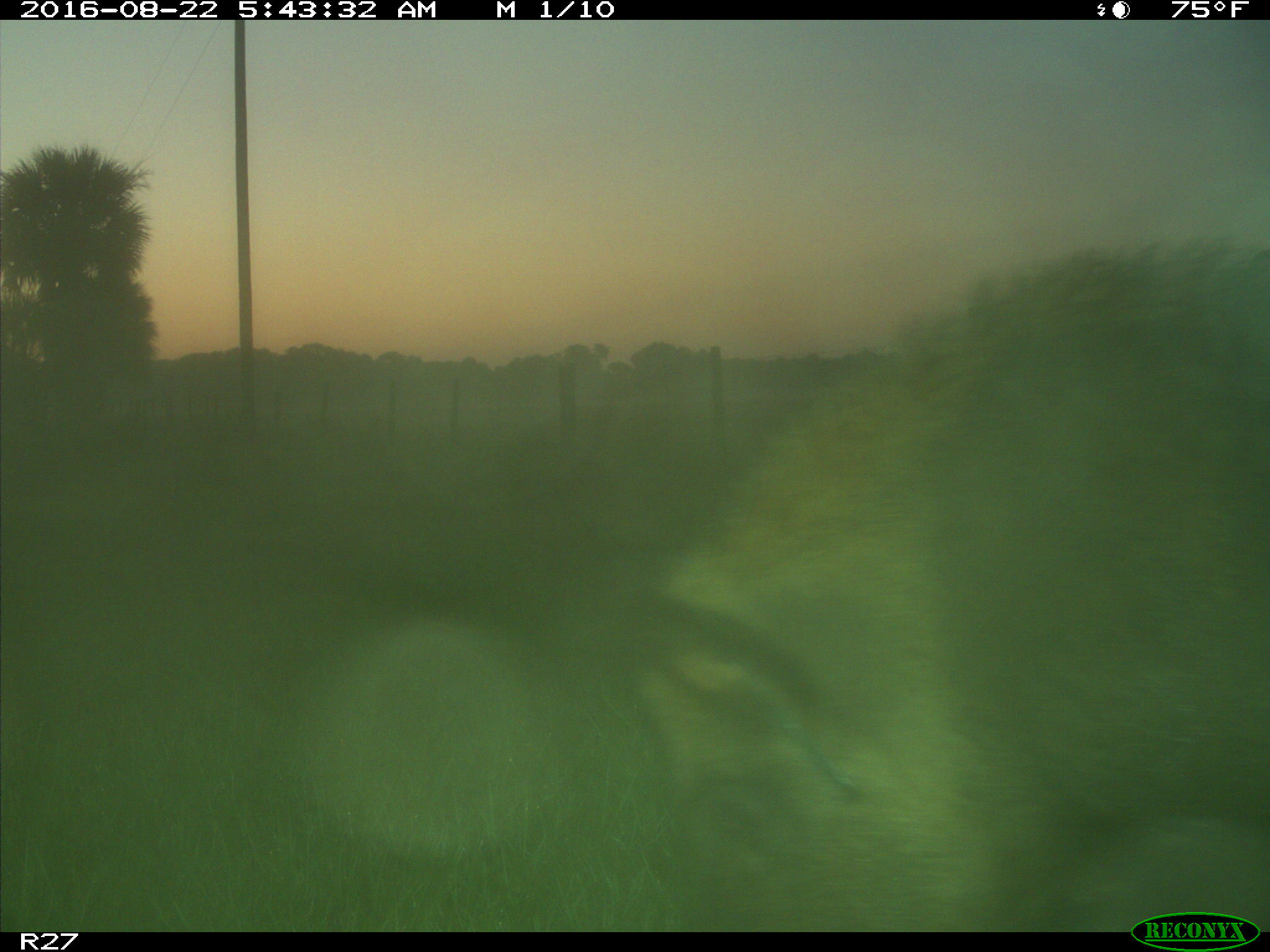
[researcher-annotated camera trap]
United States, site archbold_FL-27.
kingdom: Animalia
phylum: Chordata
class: Mammalia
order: Artiodactyla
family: Suidae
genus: Sus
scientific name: Sus scrofa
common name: wild boar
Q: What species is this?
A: Sus scrofa (wild boar).